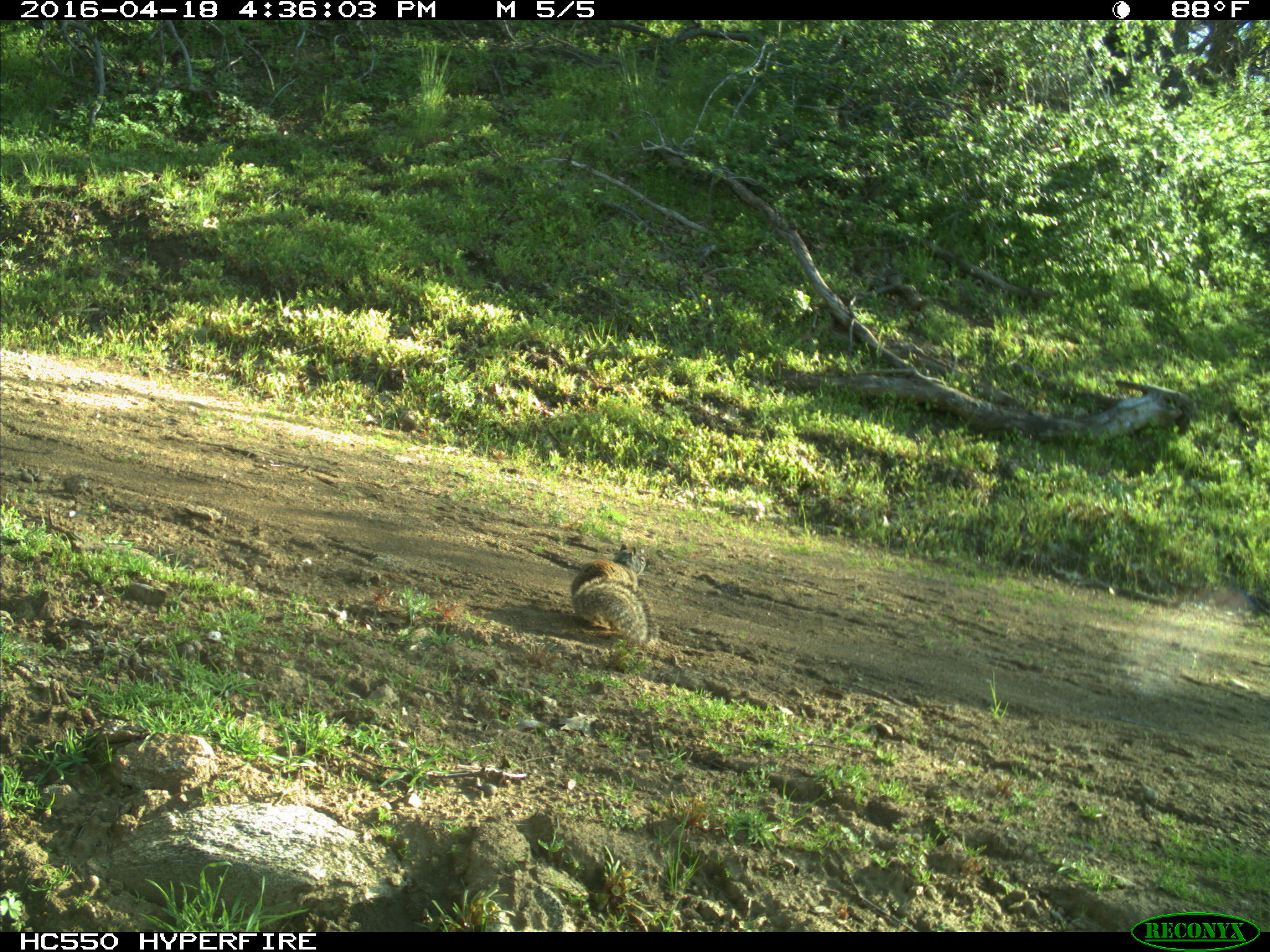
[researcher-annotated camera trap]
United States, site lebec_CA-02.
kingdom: Animalia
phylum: Chordata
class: Mammalia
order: Rodentia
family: Sciuridae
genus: Otospermophilus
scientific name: Otospermophilus beecheyi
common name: california ground squirrel